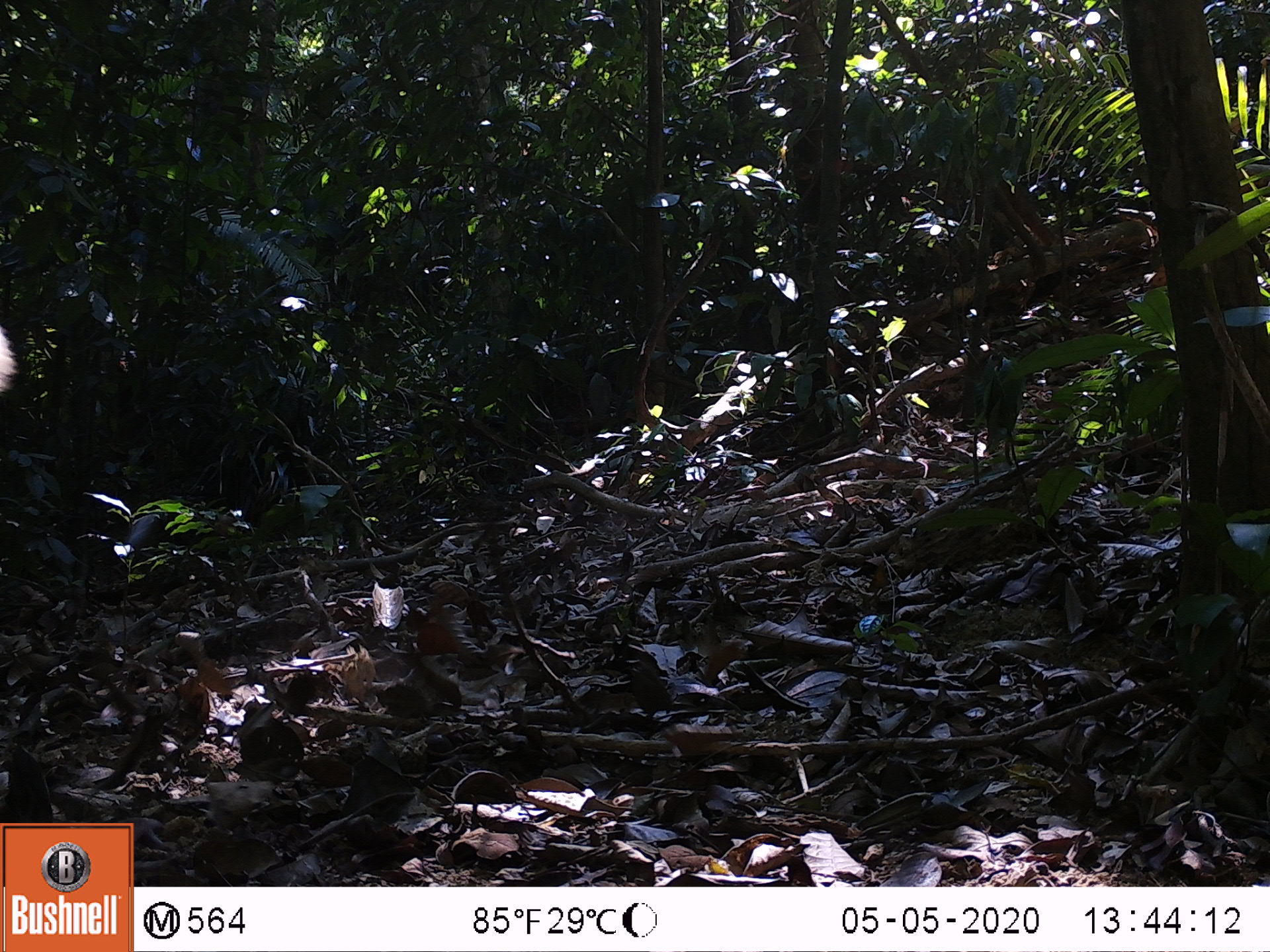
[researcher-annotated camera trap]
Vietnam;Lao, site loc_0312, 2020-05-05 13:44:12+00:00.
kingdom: Animalia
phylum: Chordata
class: Mammalia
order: Carnivora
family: Canidae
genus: Canis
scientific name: Canis familiaris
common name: domestic dog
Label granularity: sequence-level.